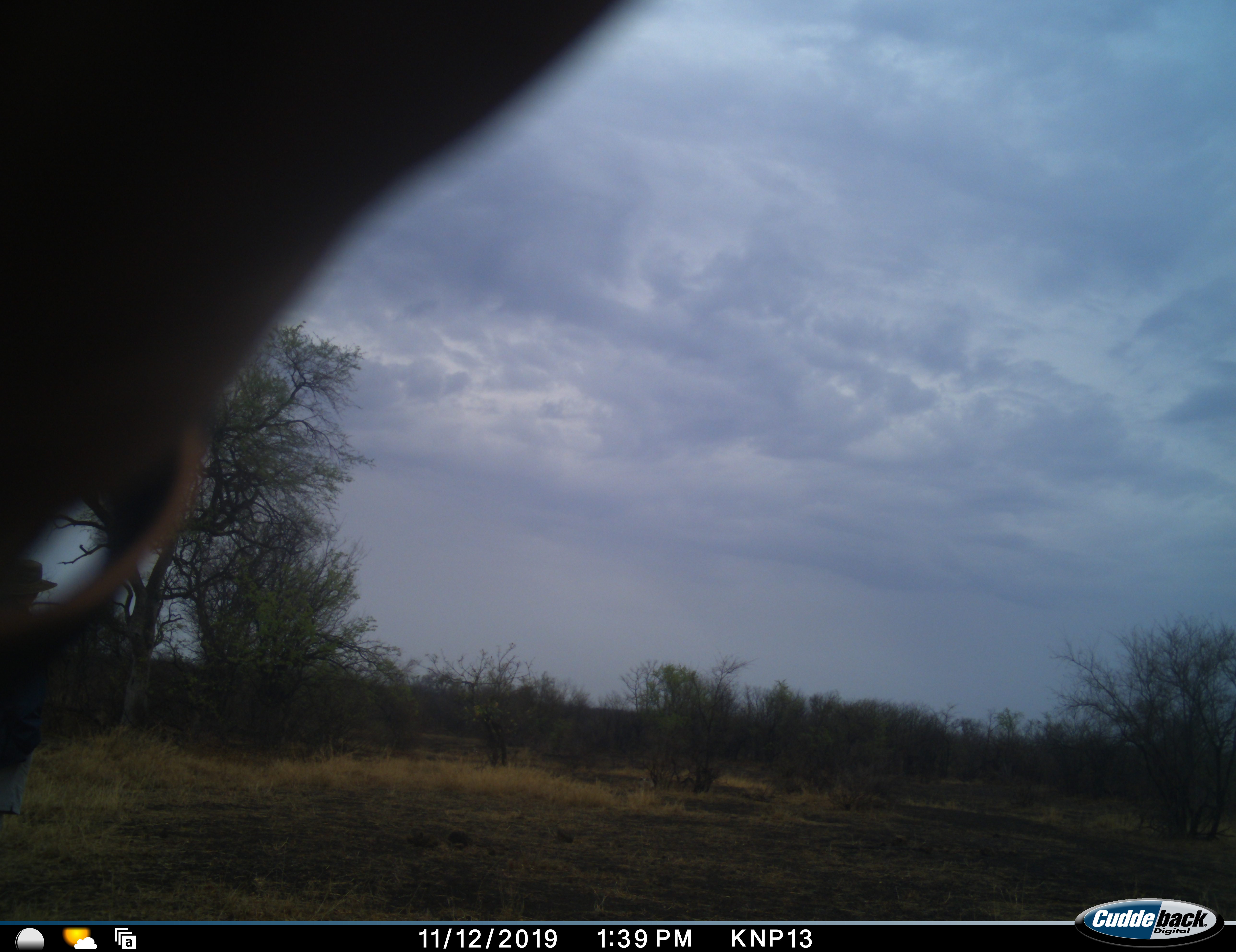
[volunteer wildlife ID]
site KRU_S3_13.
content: unidentified animal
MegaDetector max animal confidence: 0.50